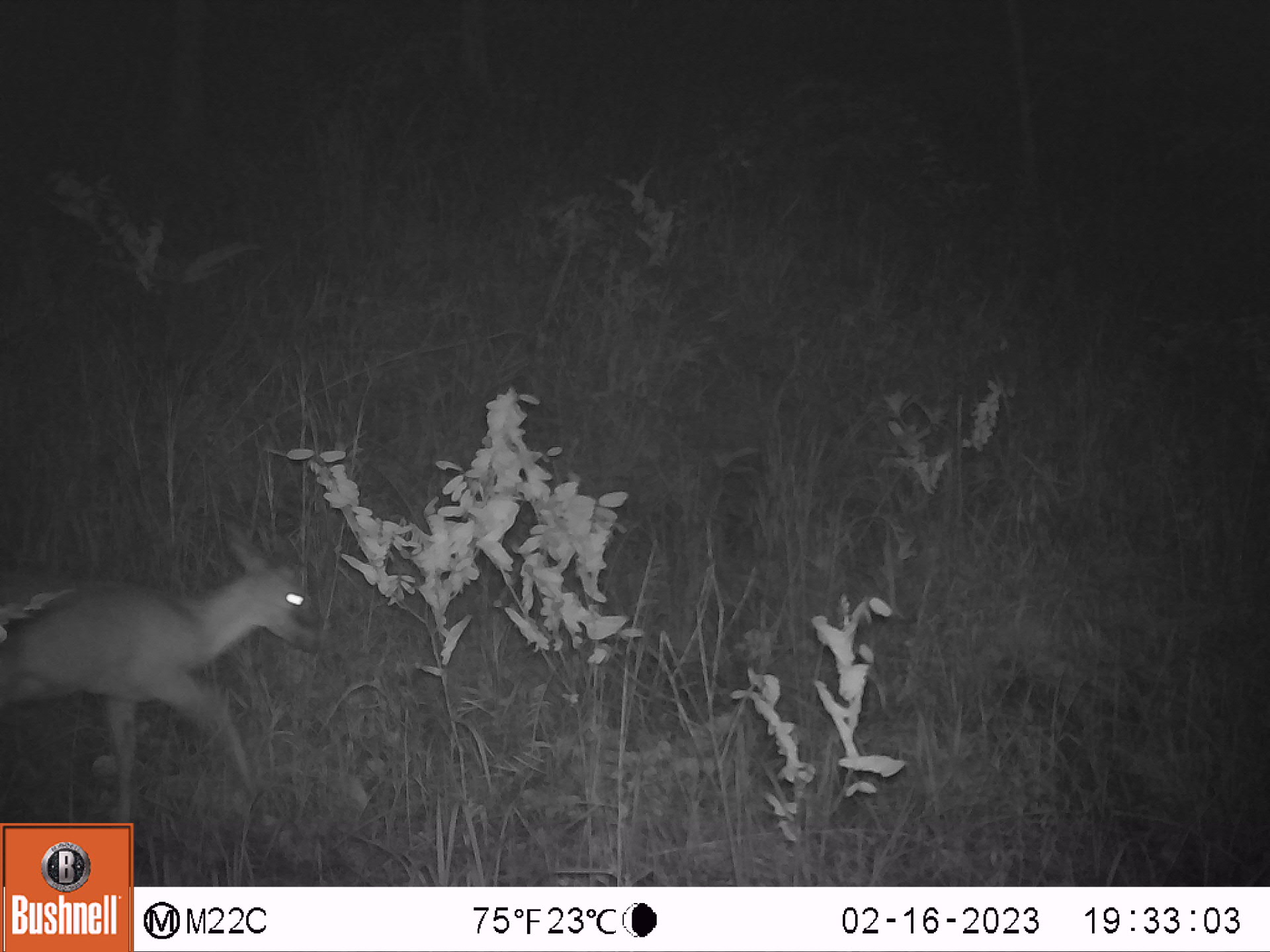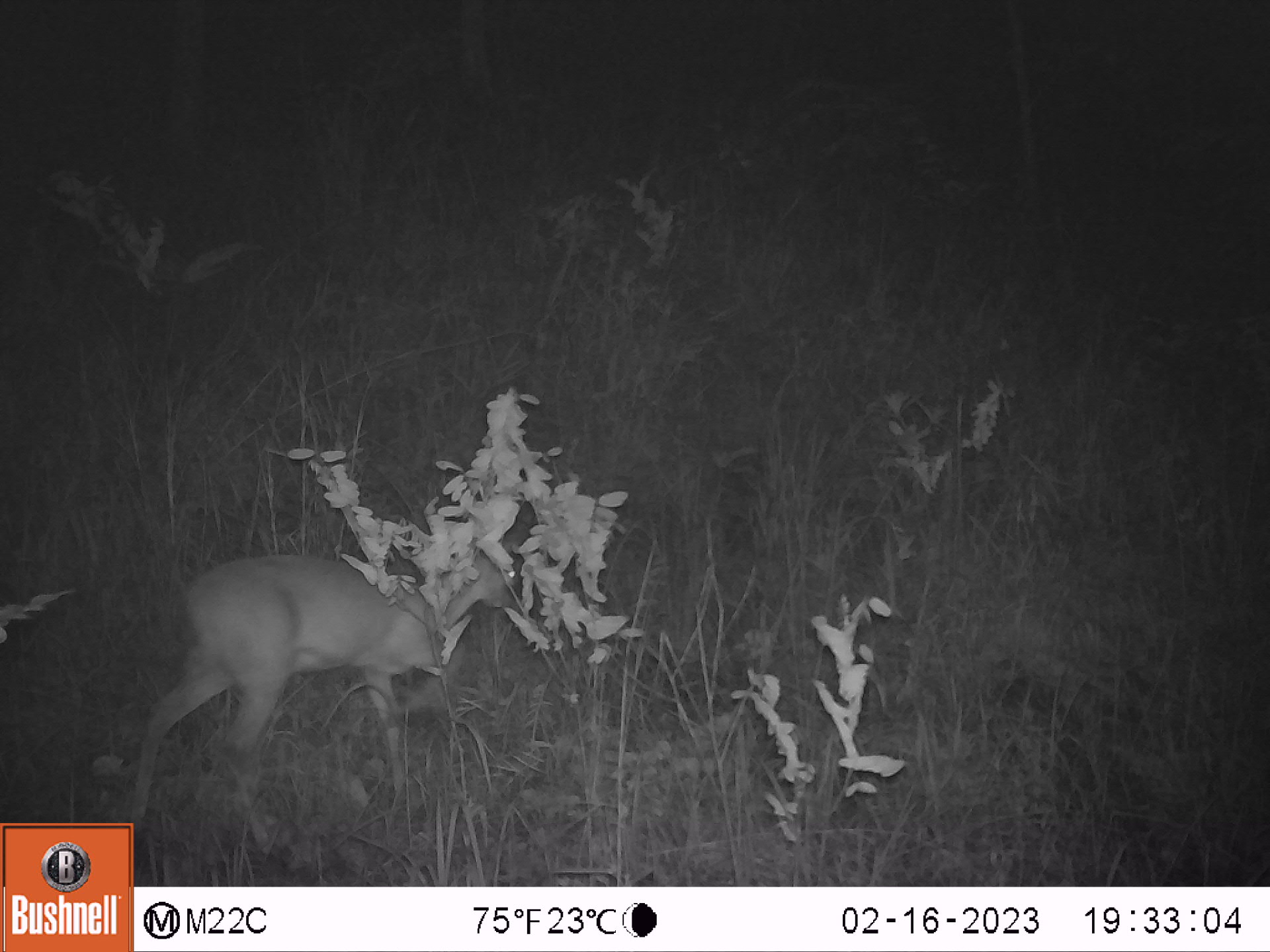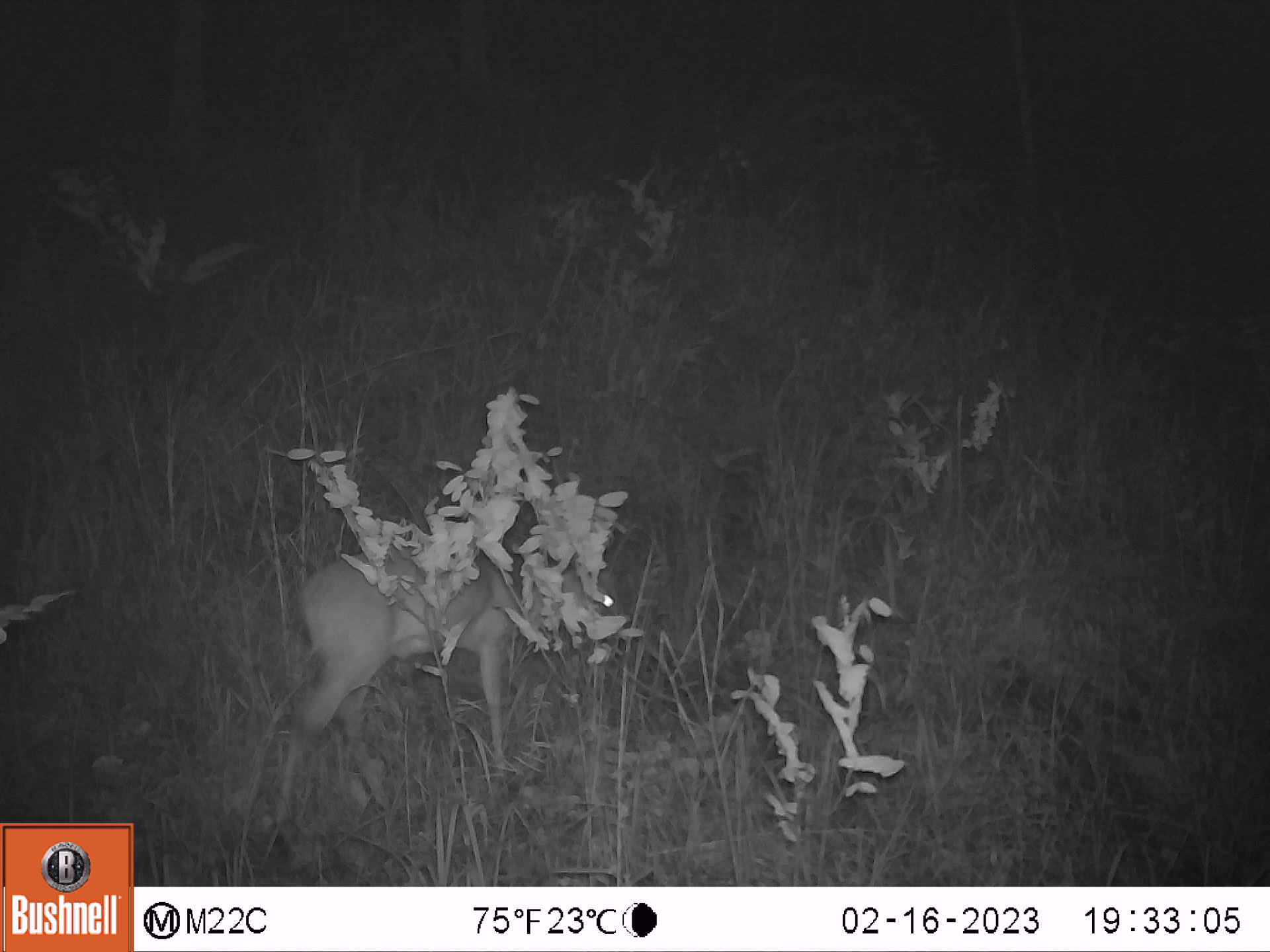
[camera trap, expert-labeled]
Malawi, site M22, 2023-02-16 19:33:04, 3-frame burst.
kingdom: Animalia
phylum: Chordata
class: Mammalia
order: Artiodactyla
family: Bovidae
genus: Sylvicapra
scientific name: Sylvicapra grimmia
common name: common duiker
Common duiker (Sylvicapra grimmia), count 1.